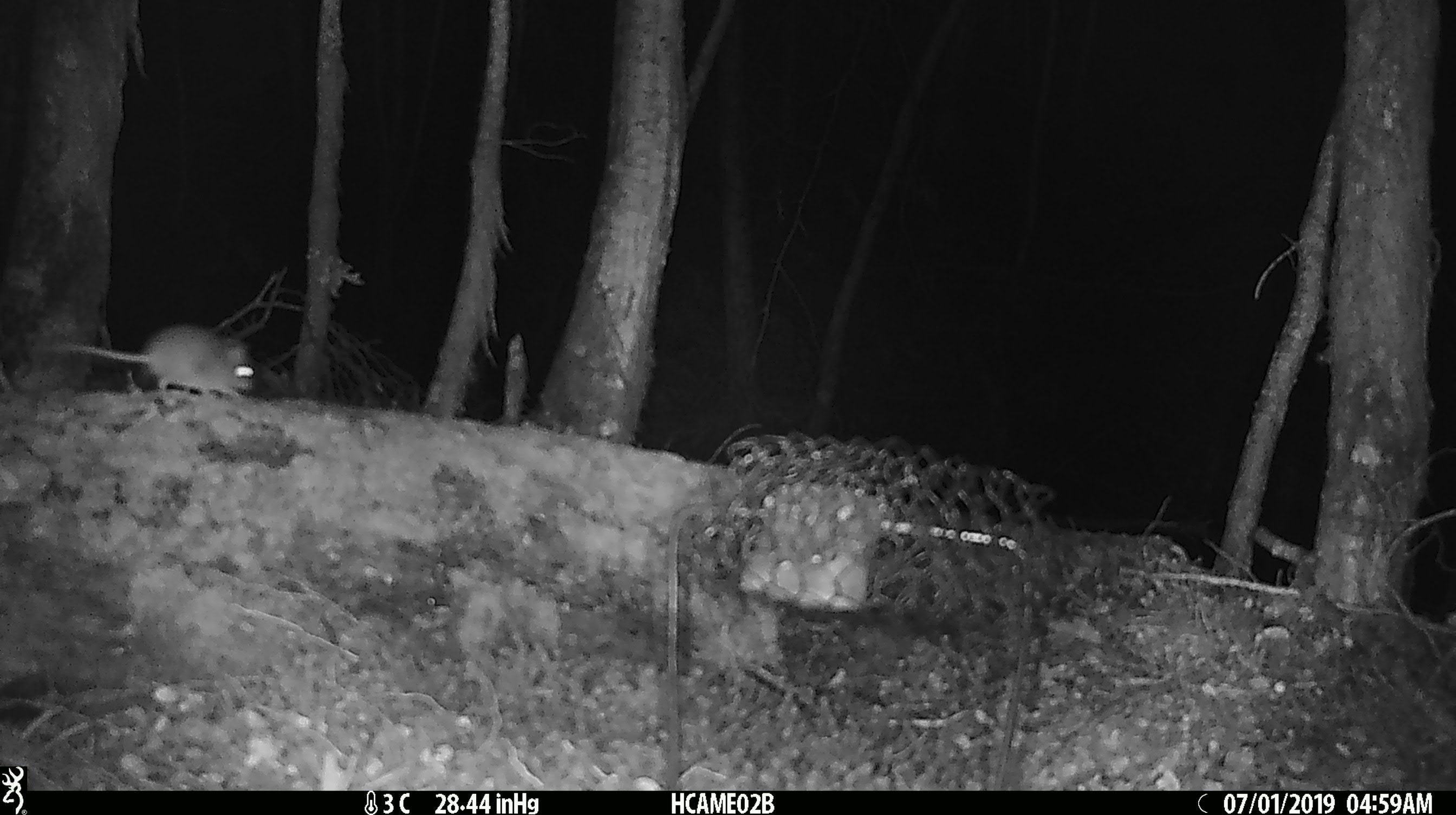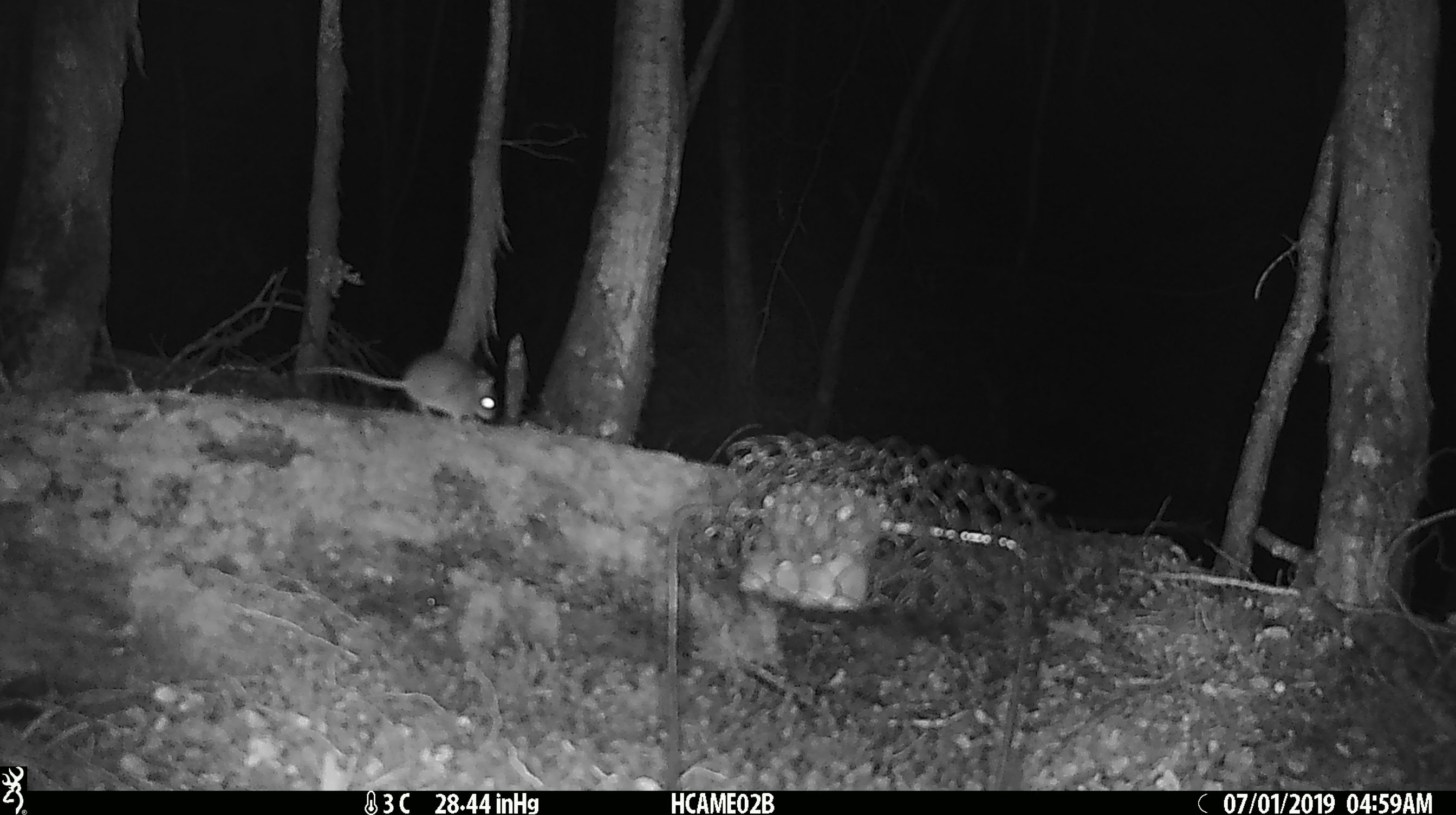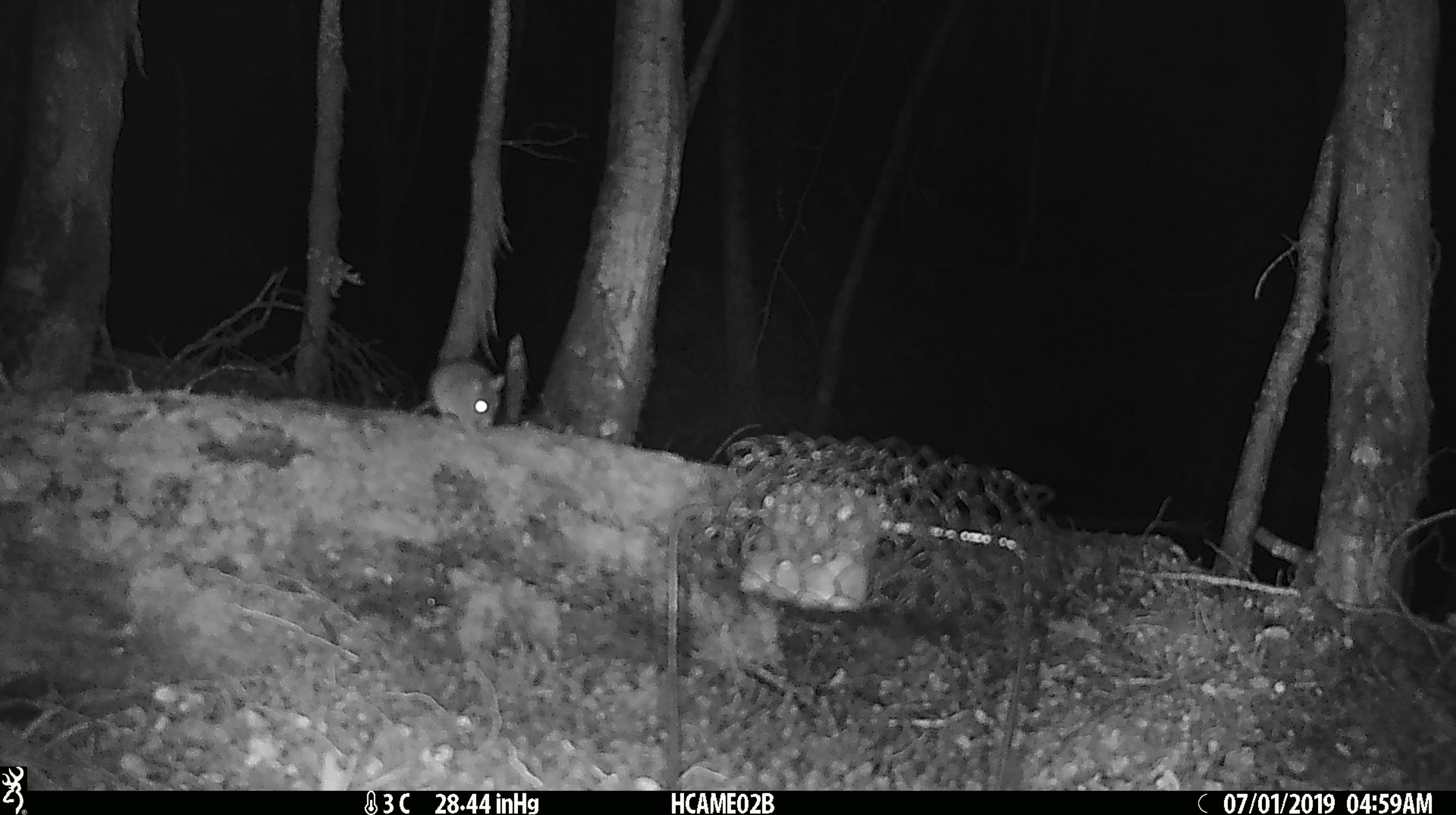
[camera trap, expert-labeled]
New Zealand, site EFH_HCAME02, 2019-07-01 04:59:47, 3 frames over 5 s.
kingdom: Animalia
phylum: Chordata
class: Mammalia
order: Rodentia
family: Muridae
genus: Mus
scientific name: Mus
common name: mouse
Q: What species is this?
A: Mouse (Mus).